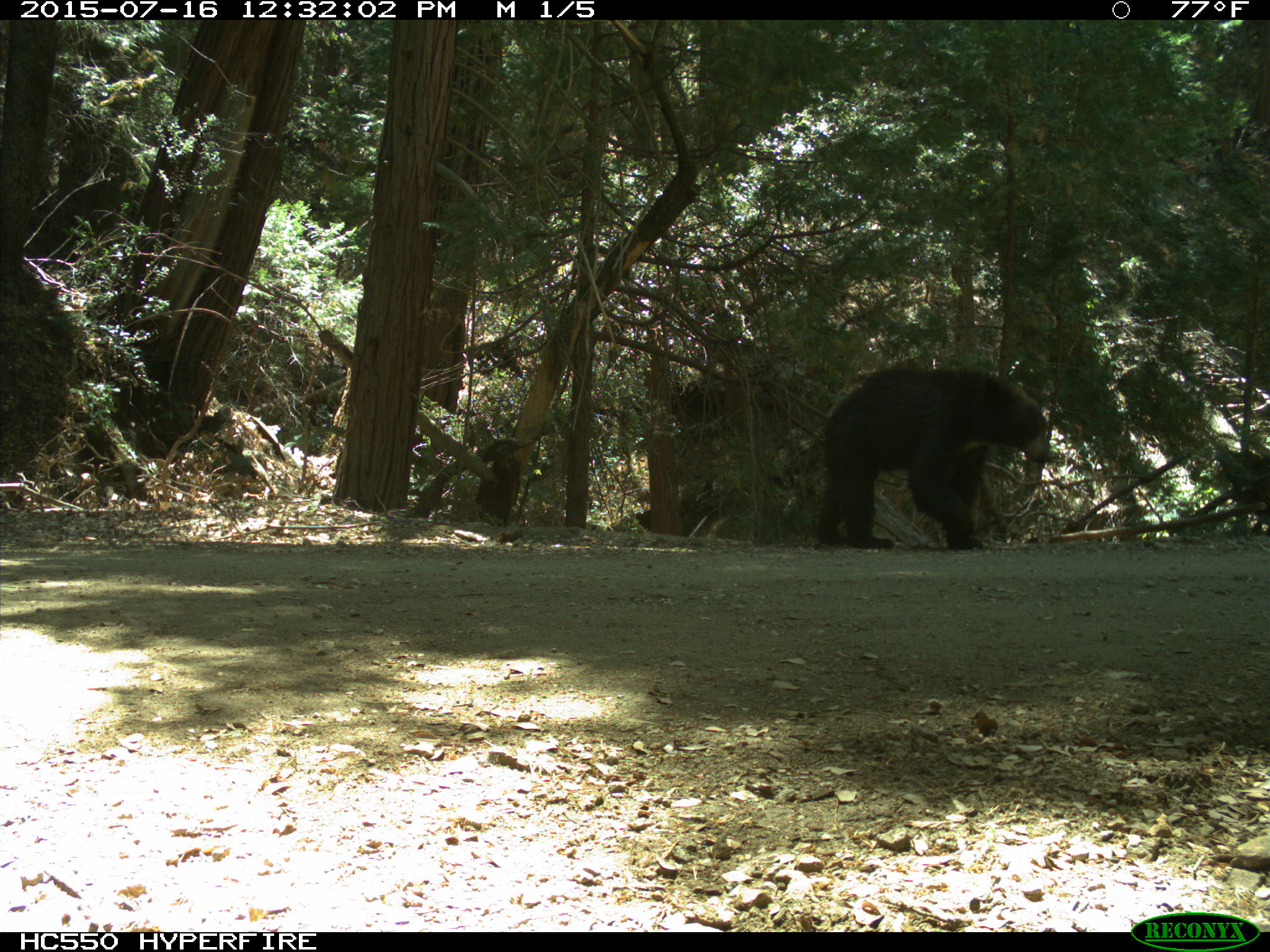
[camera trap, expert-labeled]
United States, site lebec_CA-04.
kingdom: Animalia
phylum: Chordata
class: Mammalia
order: Carnivora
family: Ursidae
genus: Ursus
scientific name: Ursus americanus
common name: american black bear